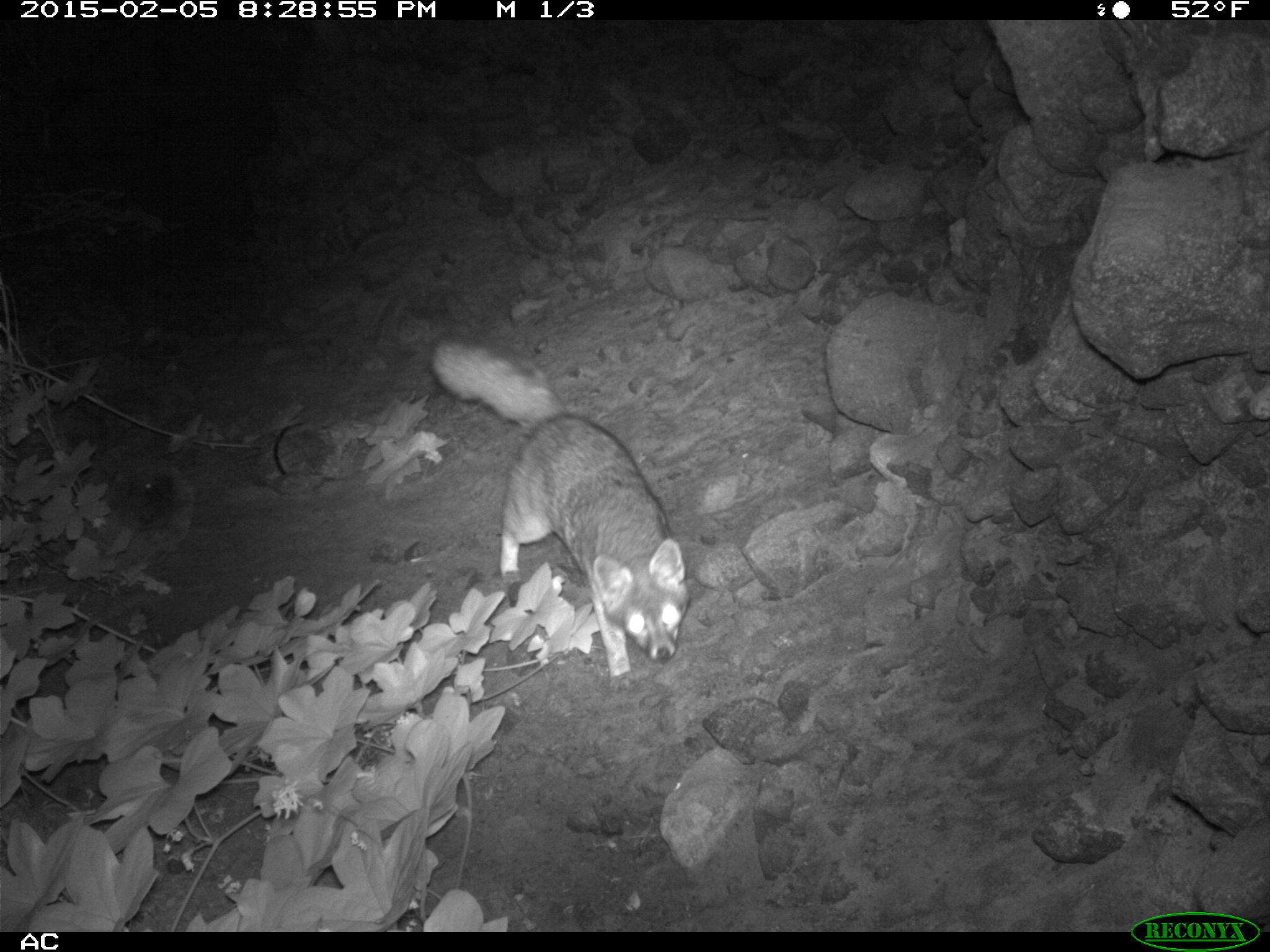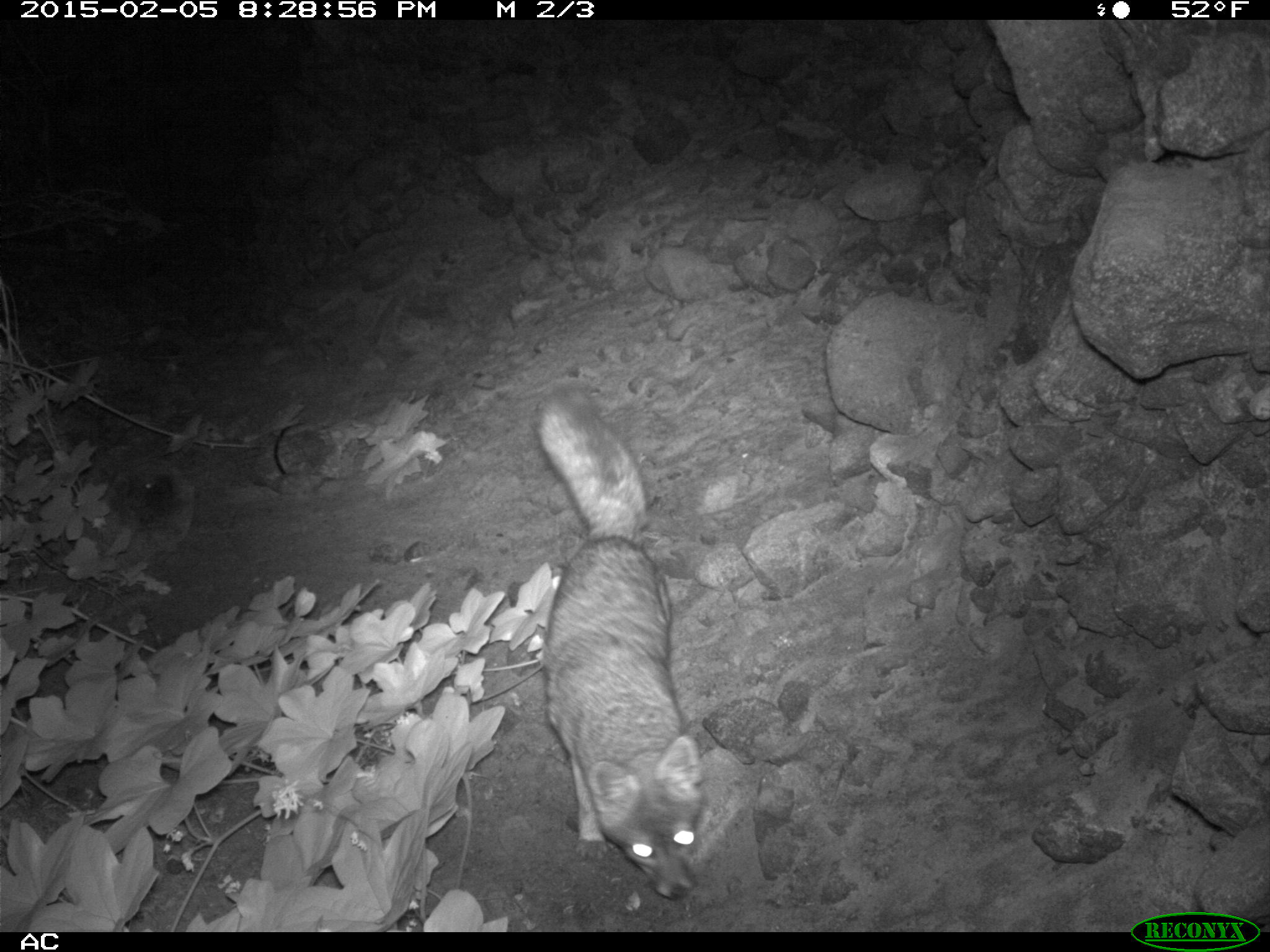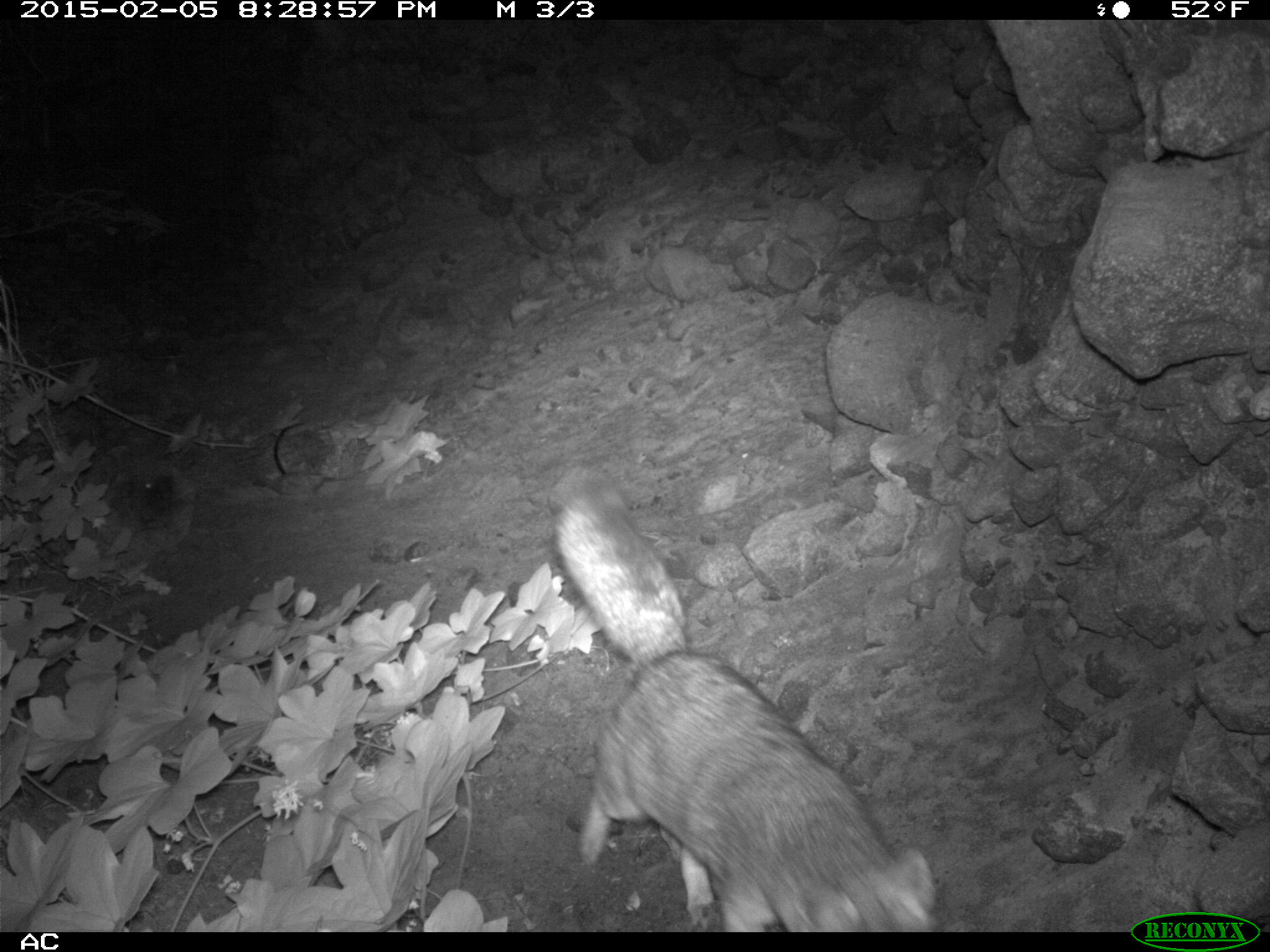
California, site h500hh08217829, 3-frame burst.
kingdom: Animalia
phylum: Chordata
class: Mammalia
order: Carnivora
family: Canidae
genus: Urocyon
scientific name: Urocyon littoralis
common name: island fox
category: fox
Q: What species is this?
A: Fox (island fox) (Urocyon littoralis).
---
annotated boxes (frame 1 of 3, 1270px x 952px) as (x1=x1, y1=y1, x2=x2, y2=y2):
fox: (x1=428, y1=330, x2=690, y2=694)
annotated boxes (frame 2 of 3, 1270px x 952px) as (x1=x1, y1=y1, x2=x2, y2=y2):
fox: (x1=535, y1=379, x2=703, y2=897)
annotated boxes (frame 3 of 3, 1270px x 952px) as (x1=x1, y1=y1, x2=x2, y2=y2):
fox: (x1=551, y1=468, x2=937, y2=933)